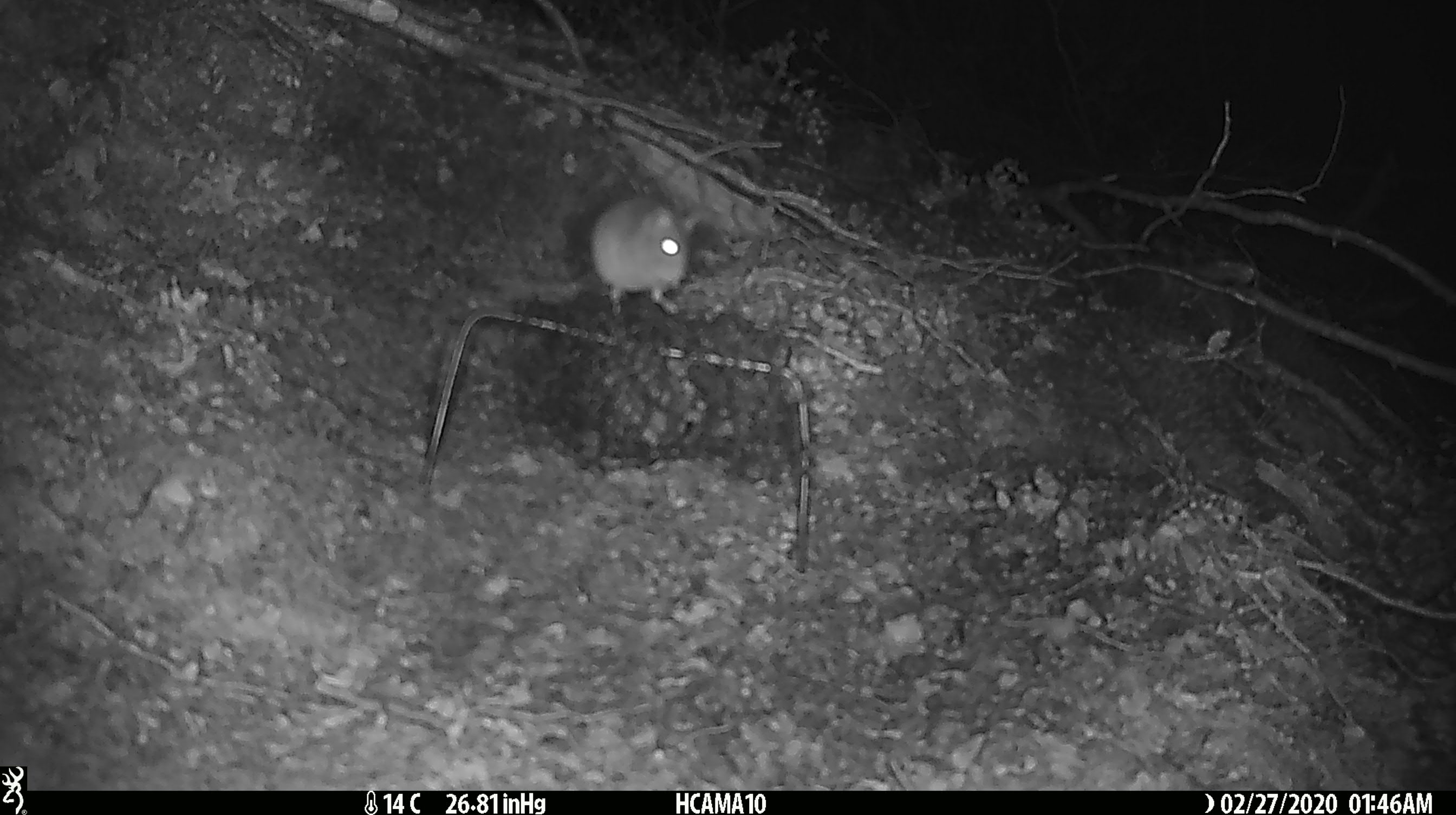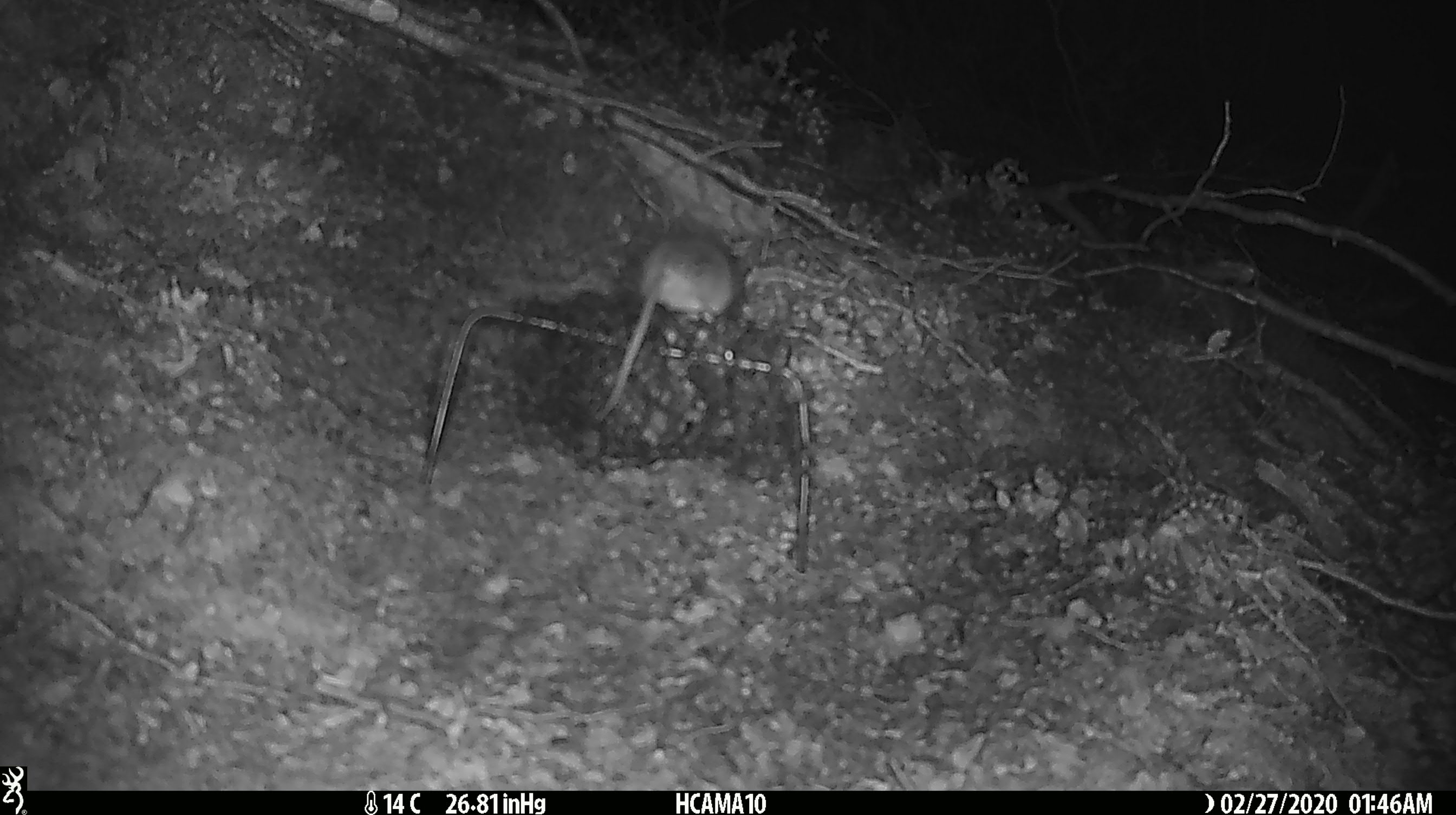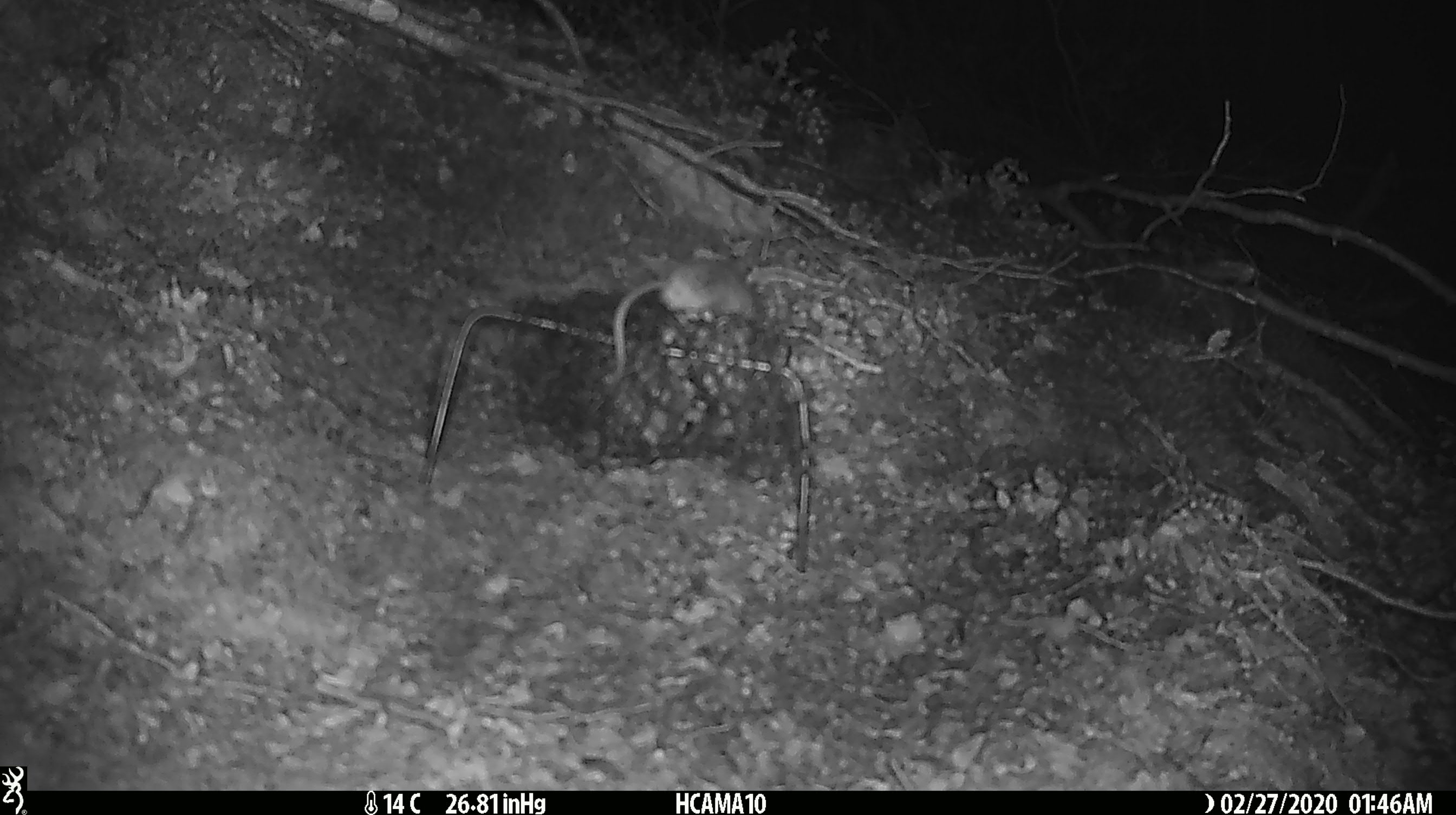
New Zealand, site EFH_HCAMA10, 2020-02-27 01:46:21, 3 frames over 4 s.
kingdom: Animalia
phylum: Chordata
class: Mammalia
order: Rodentia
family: Muridae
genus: Mus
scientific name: Mus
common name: mouse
Mouse (Mus).